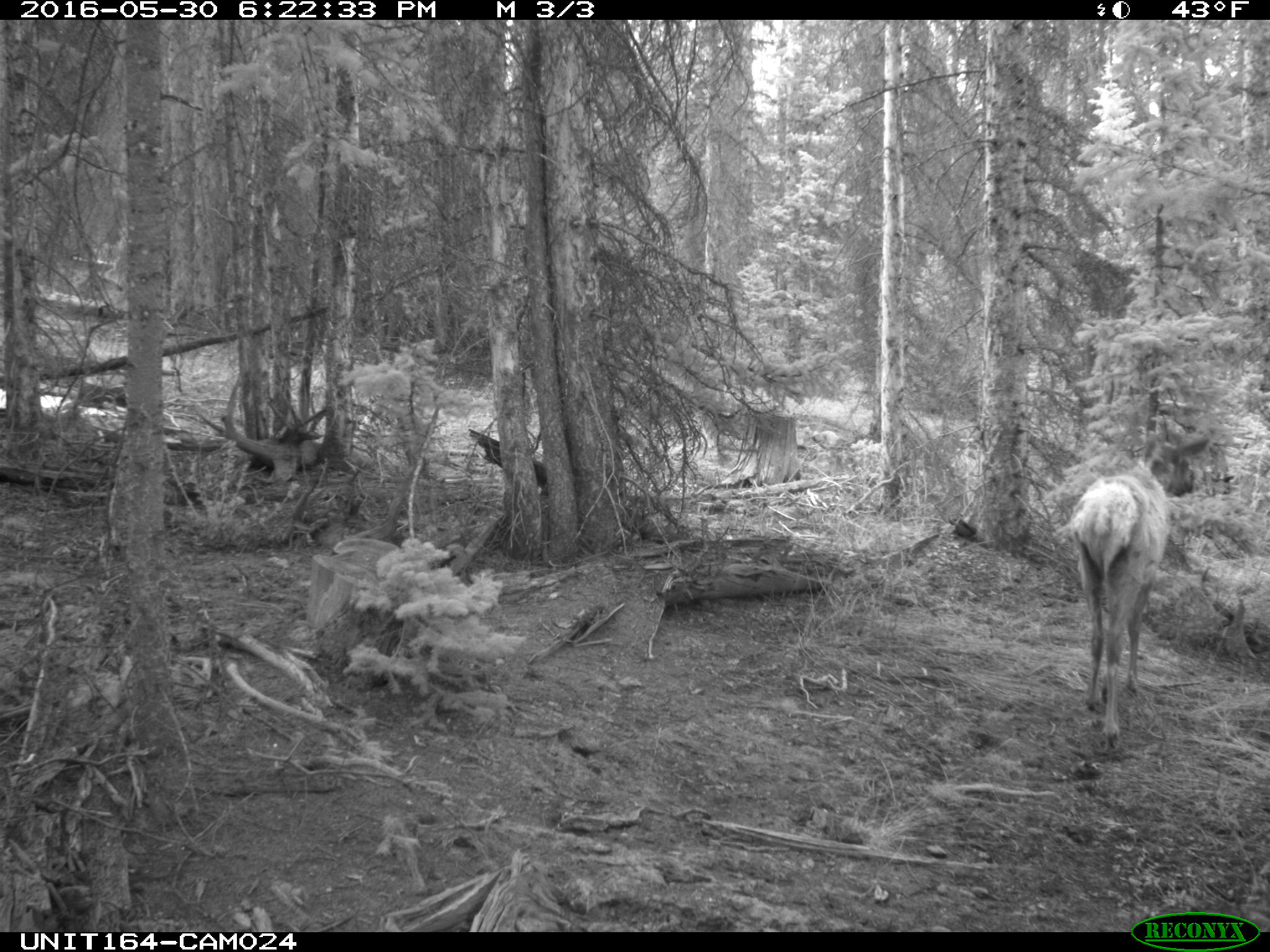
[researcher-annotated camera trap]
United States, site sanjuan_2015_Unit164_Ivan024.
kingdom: Animalia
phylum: Chordata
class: Mammalia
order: Artiodactyla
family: Cervidae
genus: Cervus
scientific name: Cervus elaphus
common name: red deer